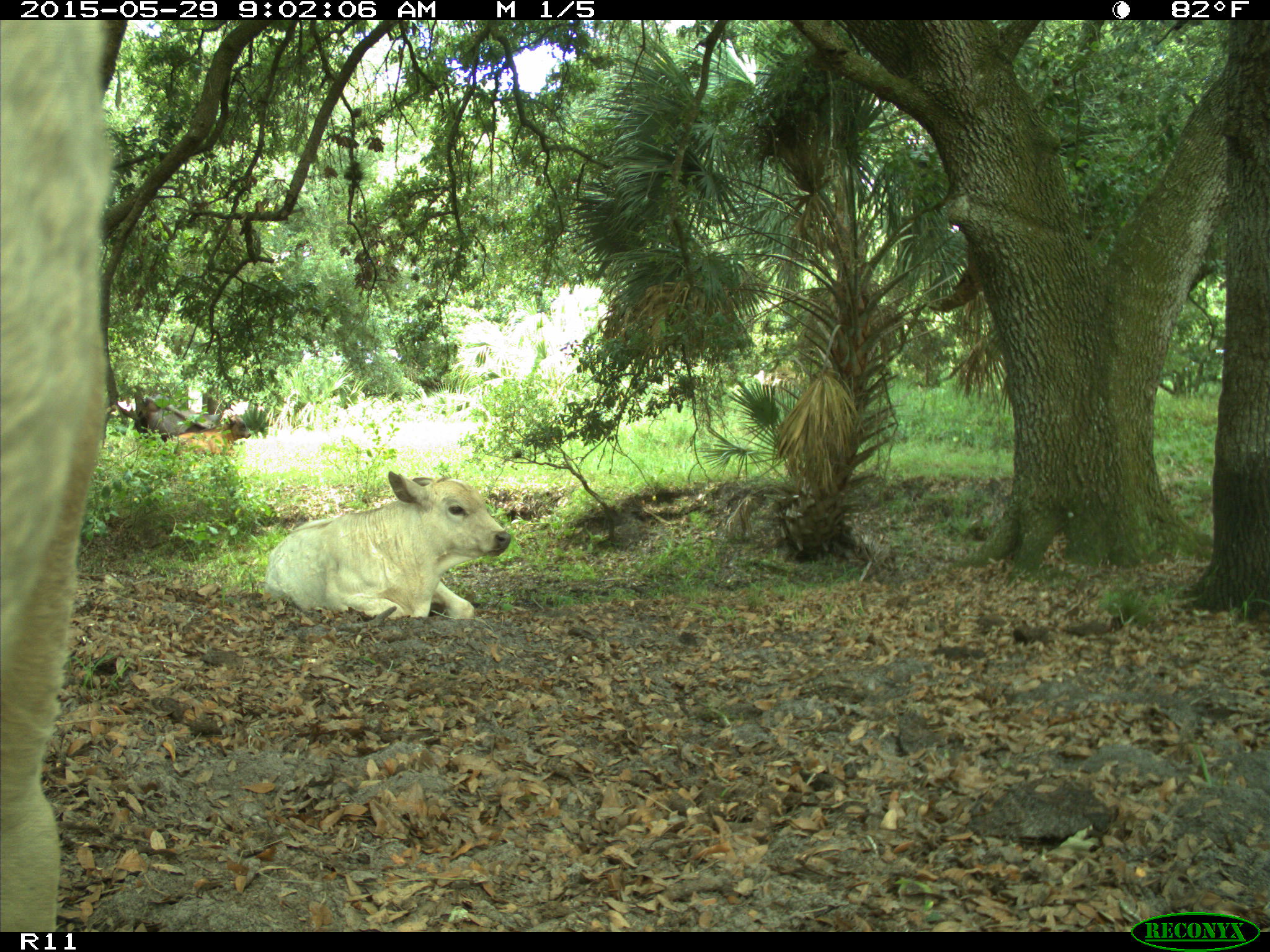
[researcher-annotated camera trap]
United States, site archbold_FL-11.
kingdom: Animalia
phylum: Chordata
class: Mammalia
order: Artiodactyla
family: Bovidae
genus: Bos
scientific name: Bos taurus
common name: domestic cow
Bos taurus (domestic cow).